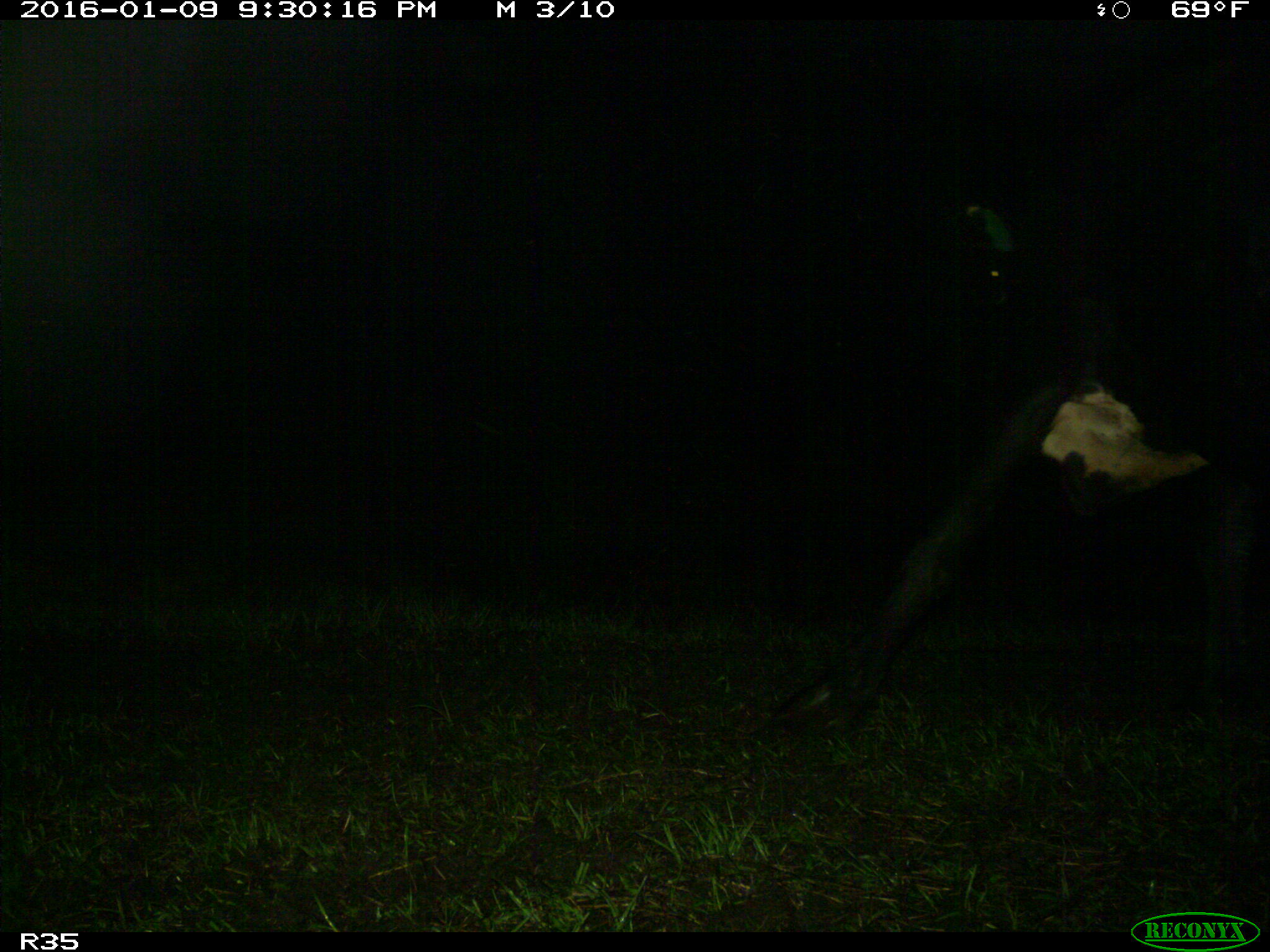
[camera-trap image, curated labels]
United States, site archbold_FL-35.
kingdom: Animalia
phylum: Chordata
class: Mammalia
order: Artiodactyla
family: Bovidae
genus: Bos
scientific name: Bos taurus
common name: domestic cow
Bos taurus (domestic cow).